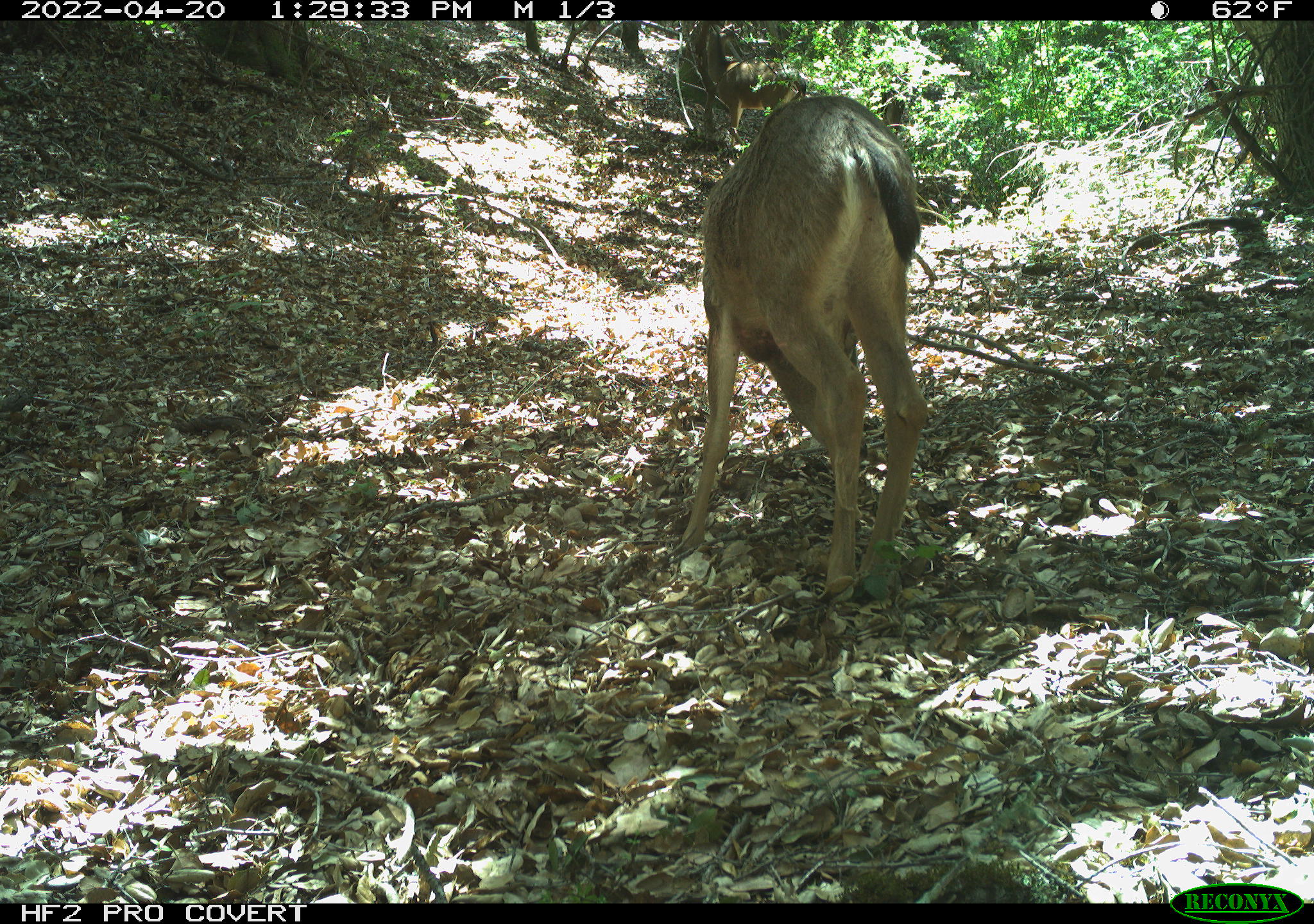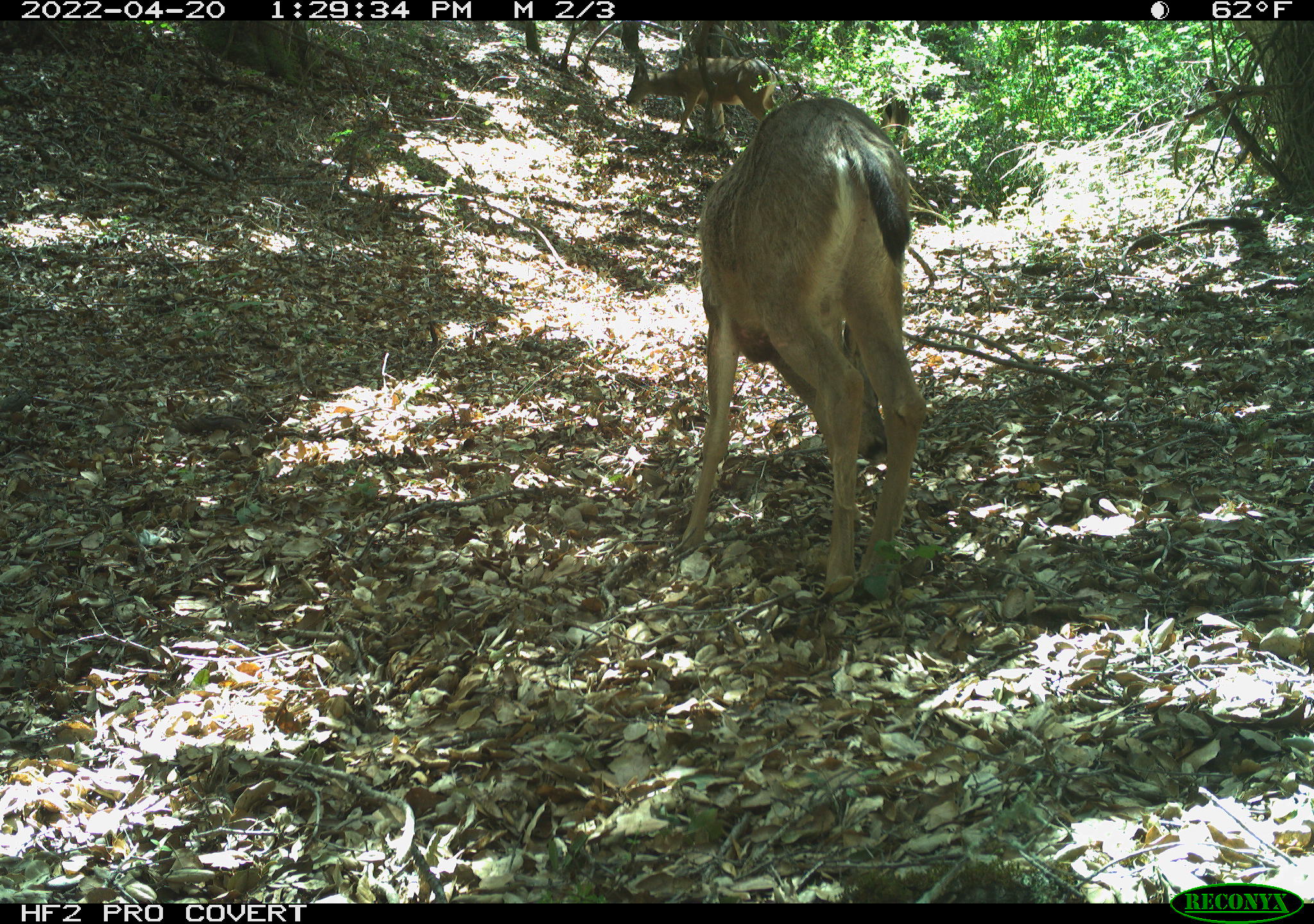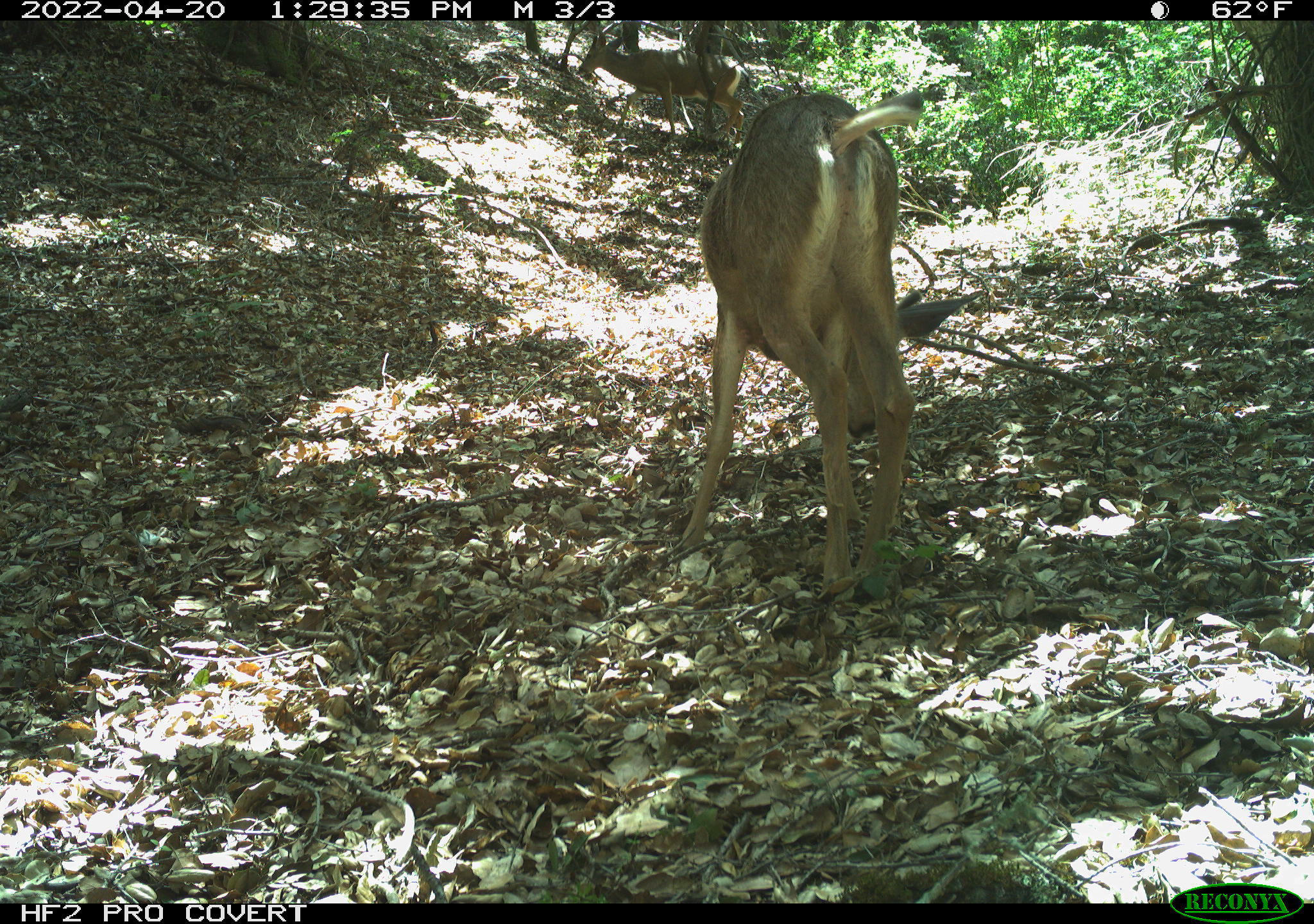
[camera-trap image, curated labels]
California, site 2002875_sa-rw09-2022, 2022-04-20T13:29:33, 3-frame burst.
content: unidentified animal